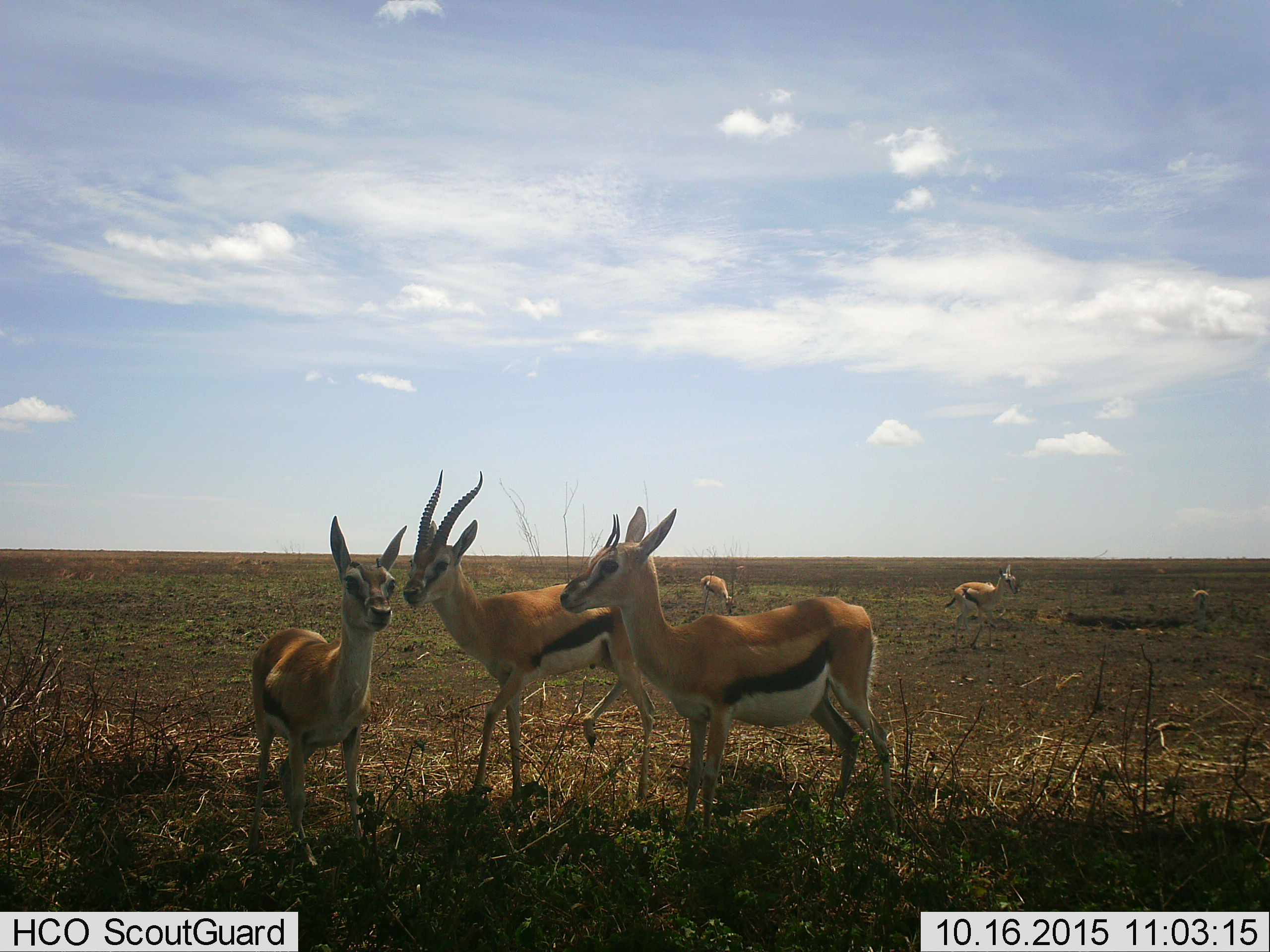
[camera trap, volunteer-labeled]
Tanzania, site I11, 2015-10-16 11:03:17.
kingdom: Animalia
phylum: Chordata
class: Mammalia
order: Artiodactyla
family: Bovidae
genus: Eudorcas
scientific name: Eudorcas thomsonii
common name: thomson's gazelle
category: gazellethomsons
Gazellethomsons (thomson's gazelle) (Eudorcas thomsonii), count 6. Behavior (volunteer vote fractions): standing 100%, resting 0%, moving 56%, interacting 0%. Young present (vote fraction): 56%. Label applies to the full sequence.